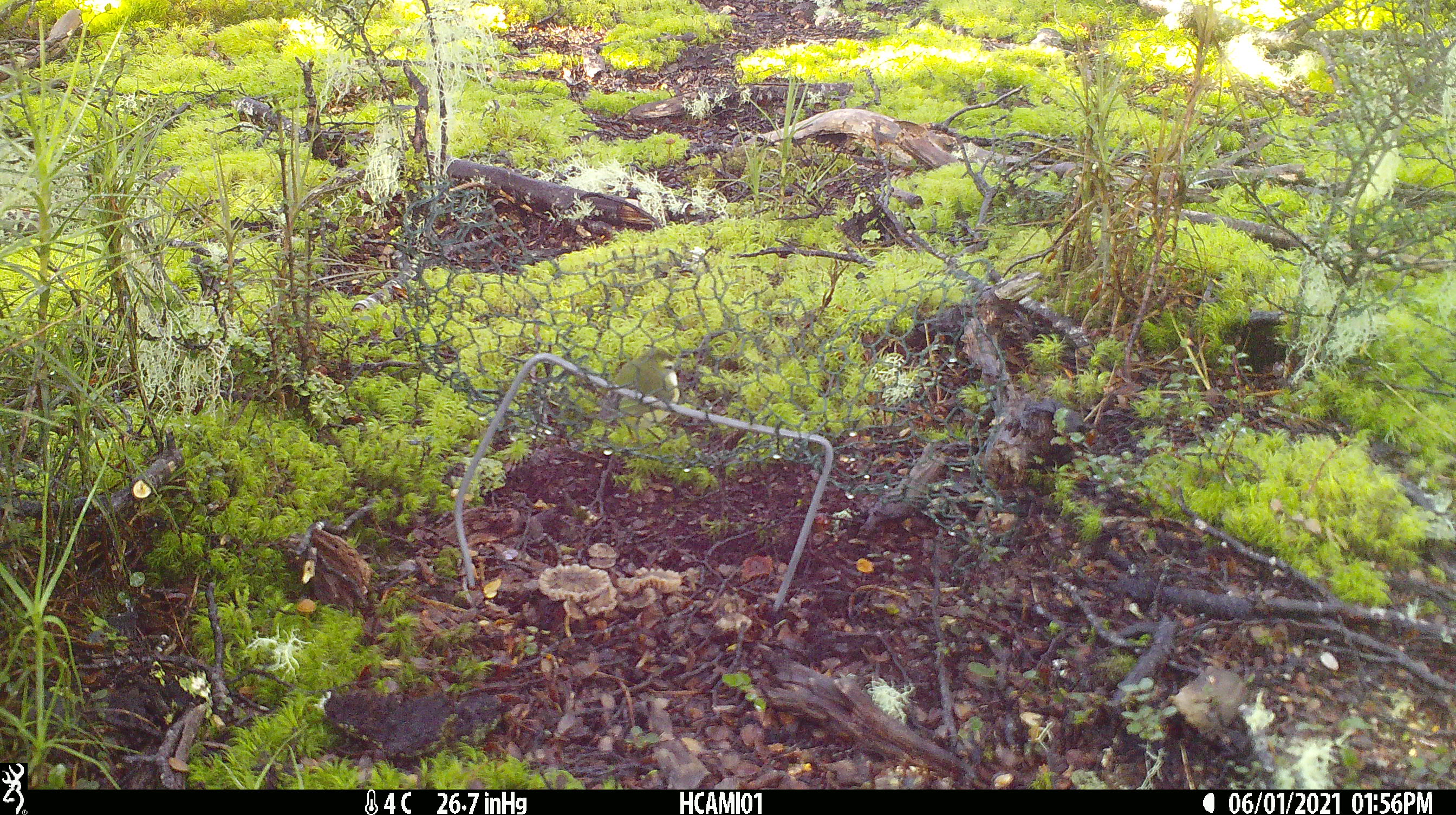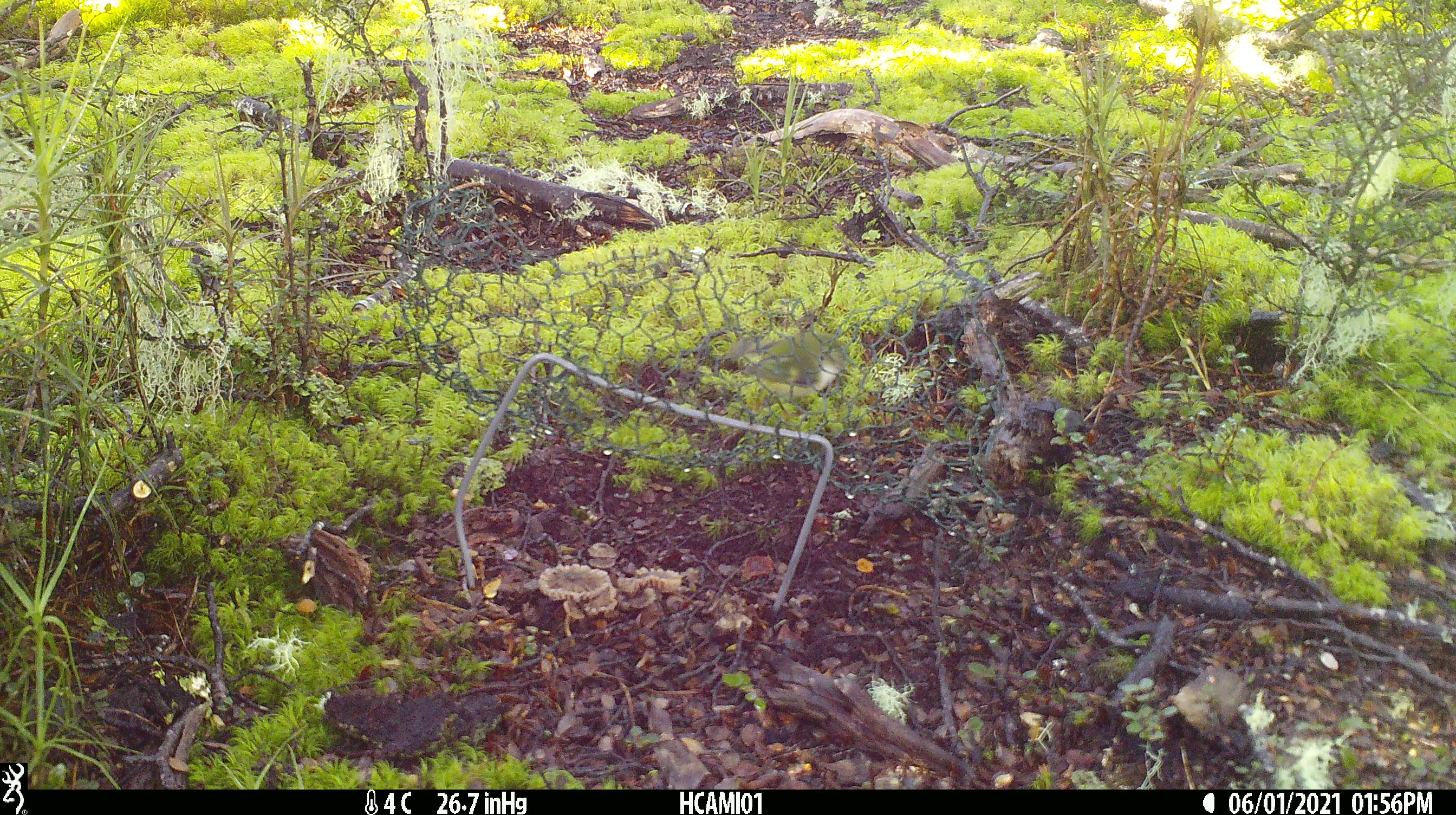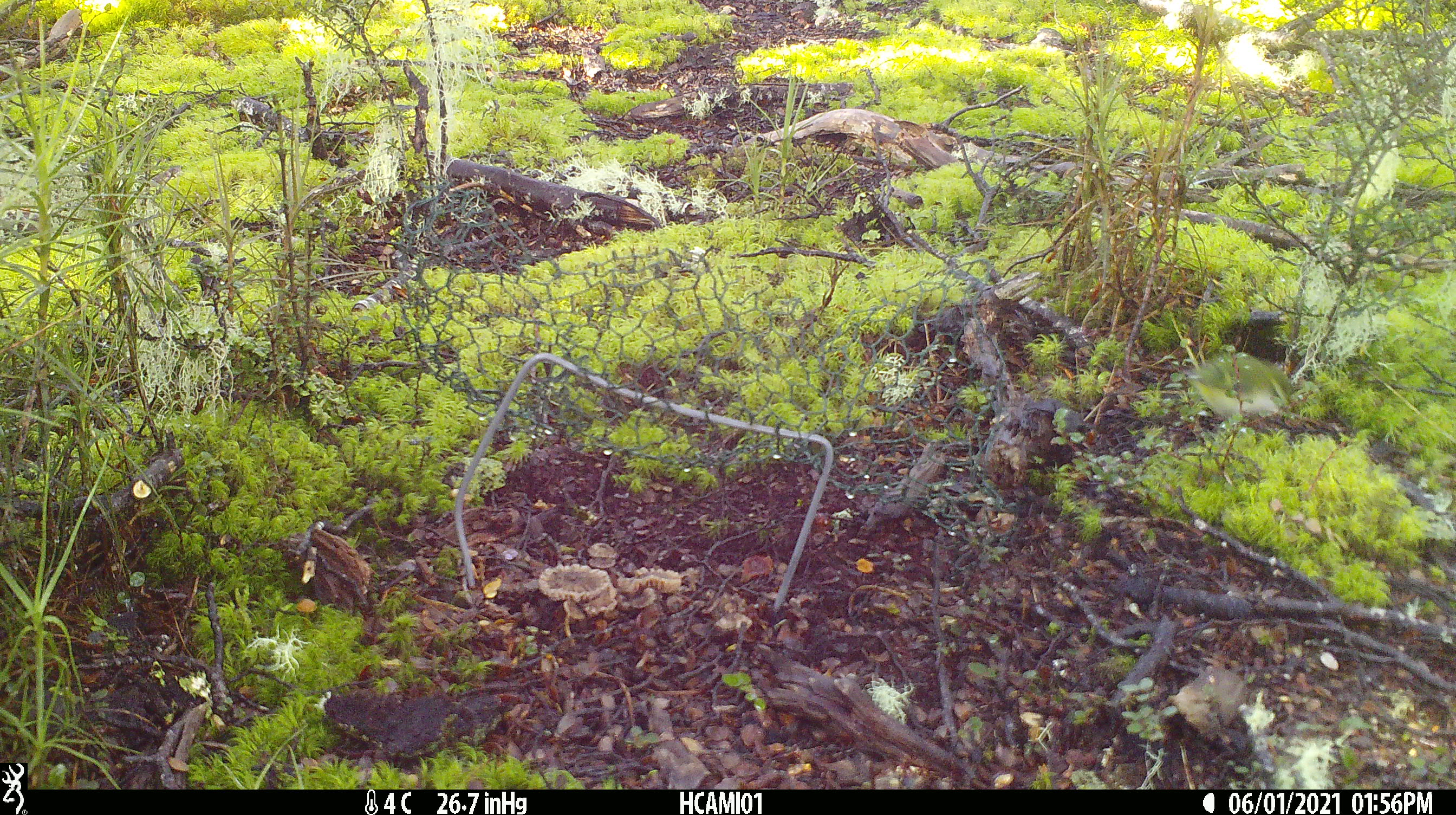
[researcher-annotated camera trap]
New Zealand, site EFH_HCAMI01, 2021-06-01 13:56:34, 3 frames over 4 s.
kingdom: Animalia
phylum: Chordata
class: Aves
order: Passeriformes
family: Acanthisittidae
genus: Acanthisitta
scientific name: Acanthisitta chloris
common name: rifleman